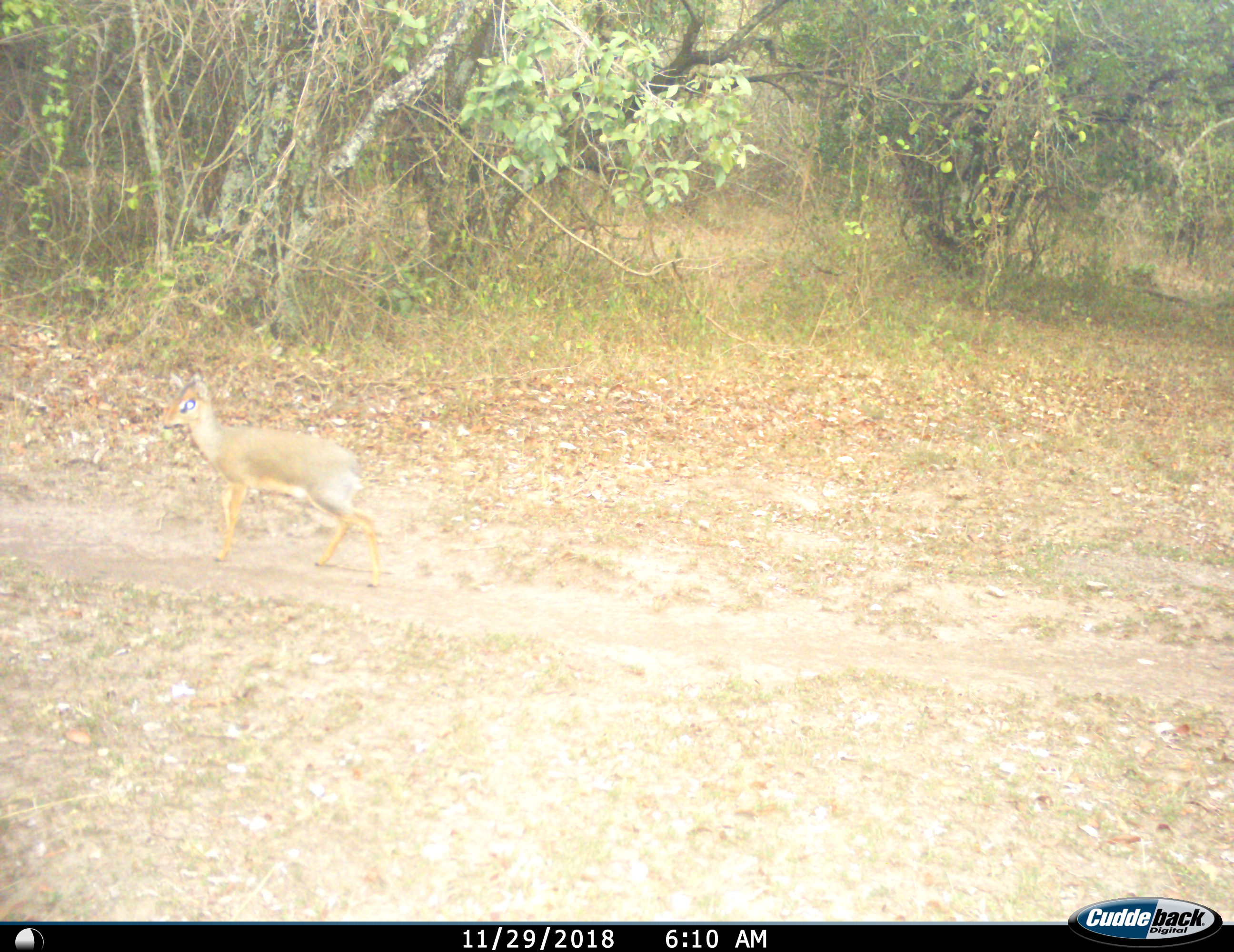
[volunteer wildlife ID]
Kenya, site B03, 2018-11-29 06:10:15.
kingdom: Animalia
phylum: Chordata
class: Mammalia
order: Artiodactyla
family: Bovidae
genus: Madoqua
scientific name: Madoqua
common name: dikdik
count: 1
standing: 67%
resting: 0%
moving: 67%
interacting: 0%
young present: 0%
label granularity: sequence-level